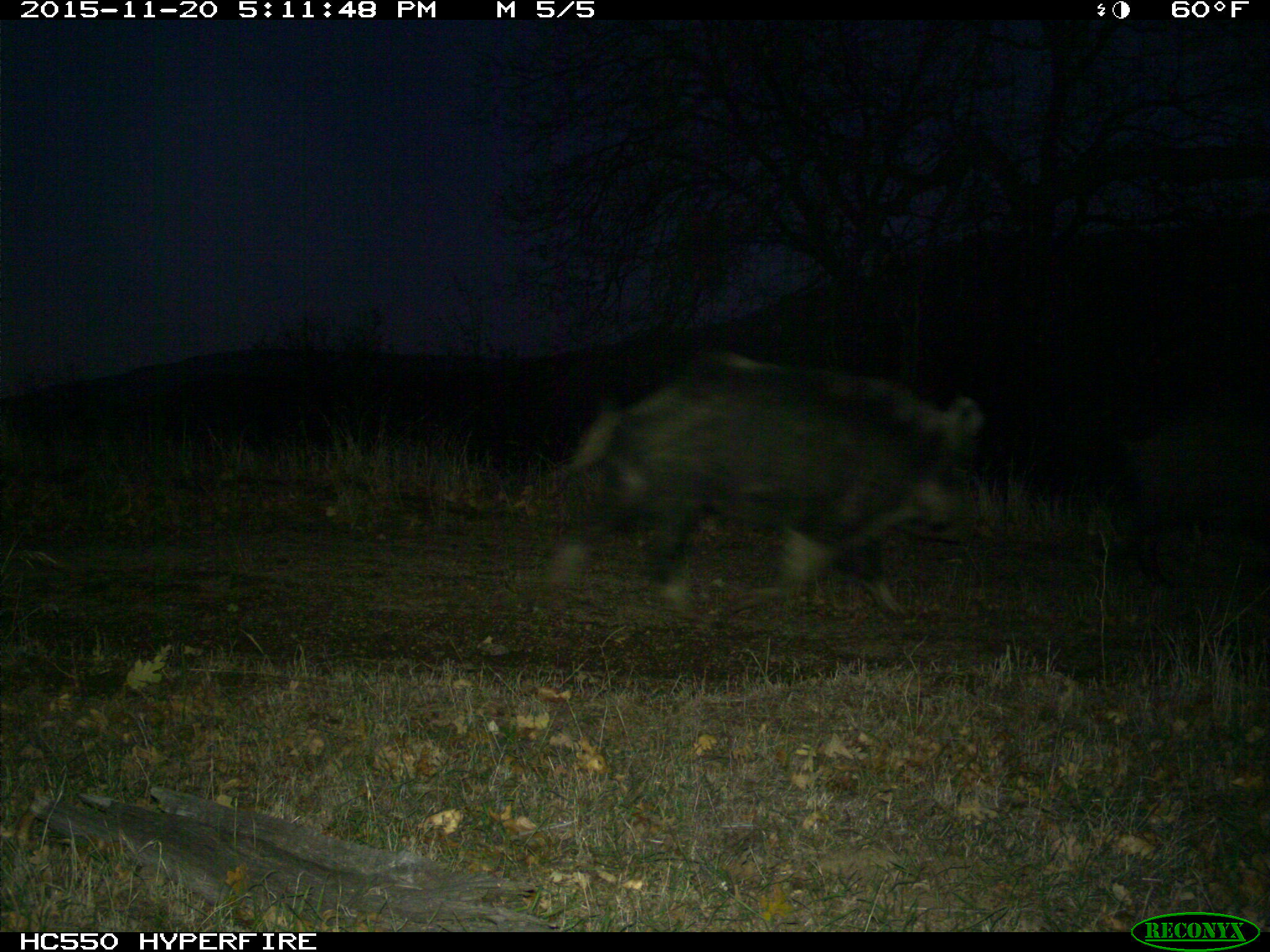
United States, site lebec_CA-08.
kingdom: Animalia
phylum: Chordata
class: Mammalia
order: Artiodactyla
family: Suidae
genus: Sus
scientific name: Sus scrofa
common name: wild boar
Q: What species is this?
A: Sus scrofa (wild boar).